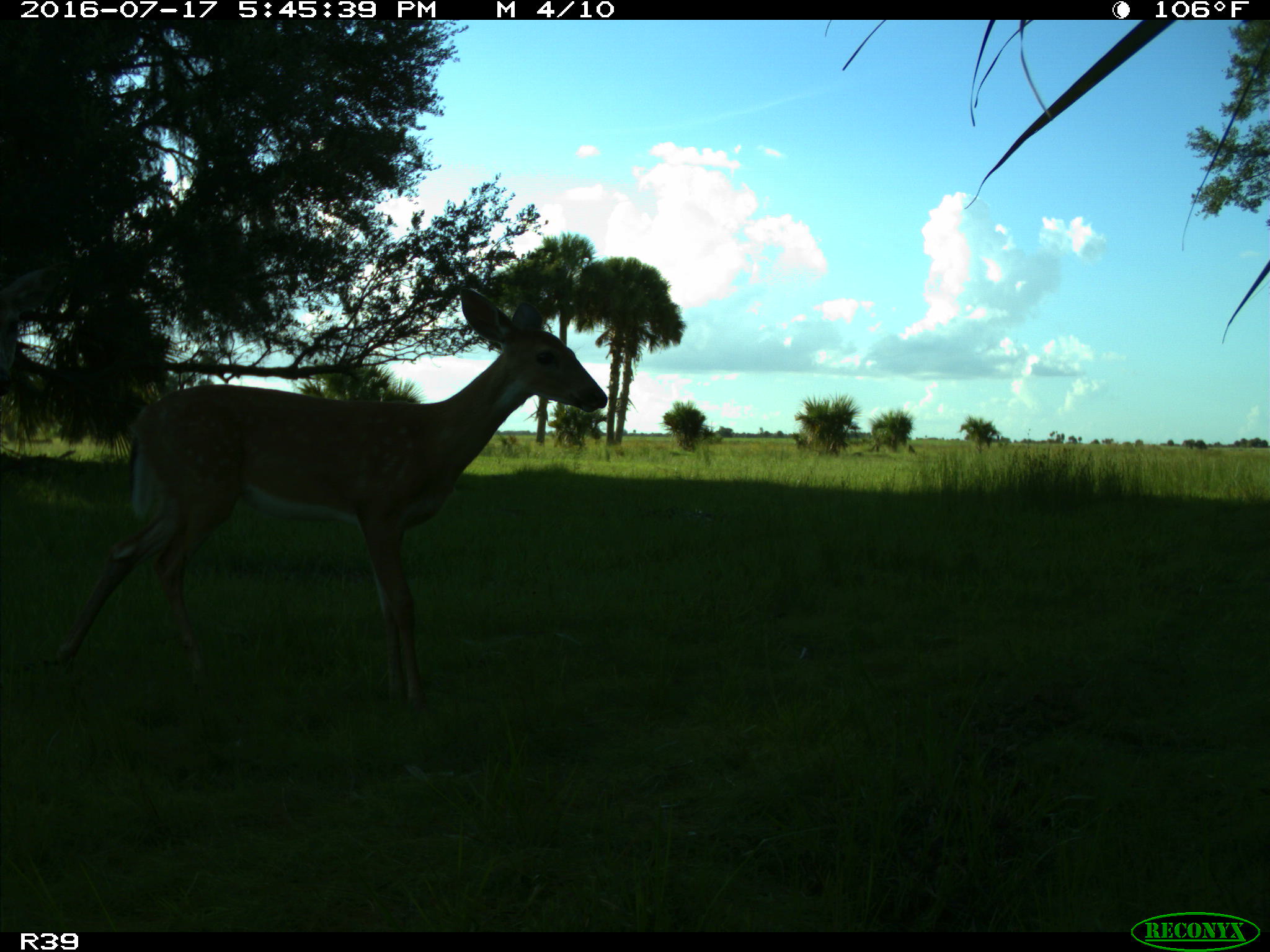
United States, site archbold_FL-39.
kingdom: Animalia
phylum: Chordata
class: Mammalia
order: Artiodactyla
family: Cervidae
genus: Odocoileus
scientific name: Odocoileus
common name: deer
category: unidentified deer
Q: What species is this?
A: Unidentified deer (deer) (Odocoileus).